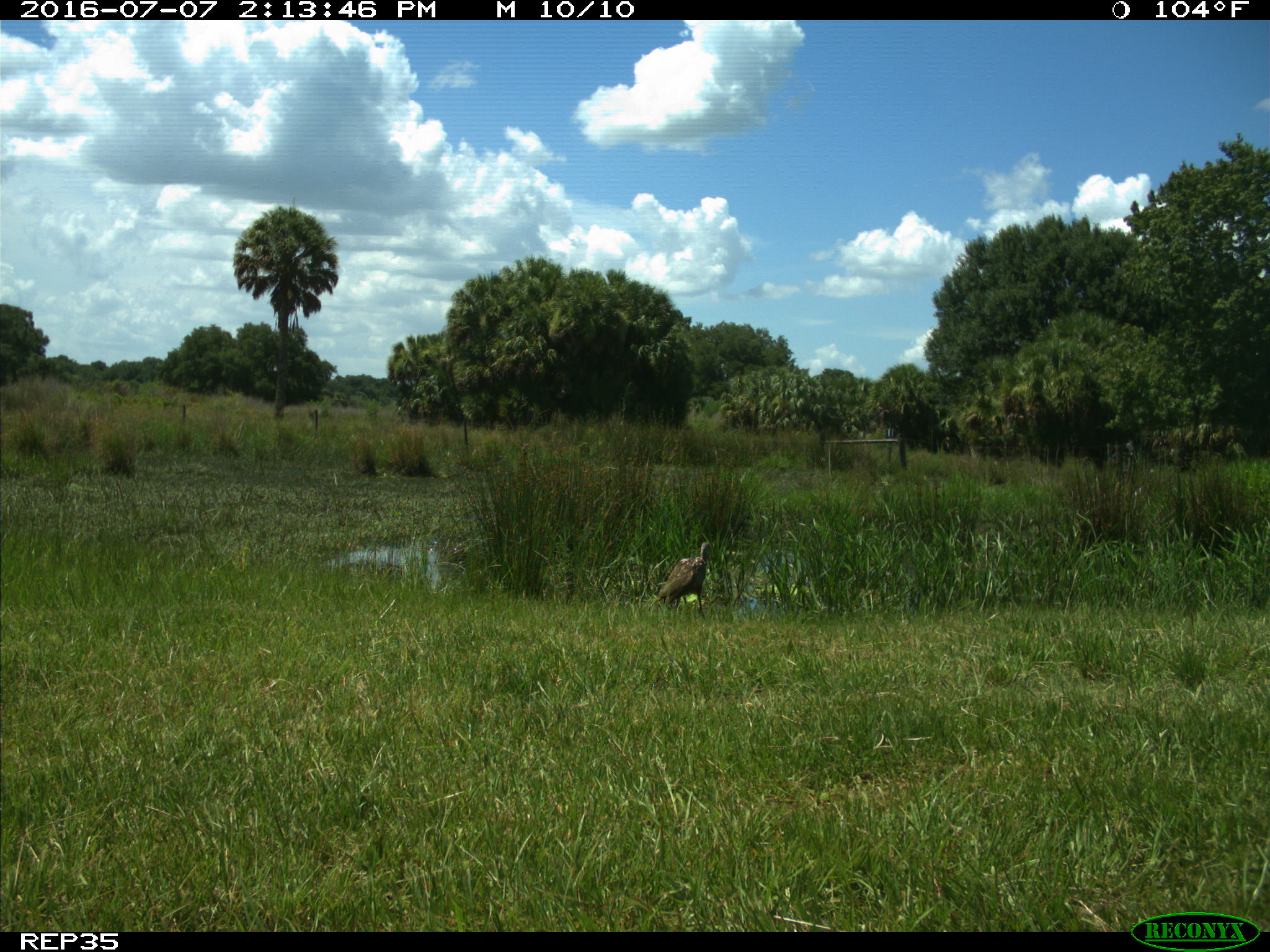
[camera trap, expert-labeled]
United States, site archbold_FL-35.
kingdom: Animalia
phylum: Chordata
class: Aves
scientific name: Aves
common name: birds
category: unidentified bird